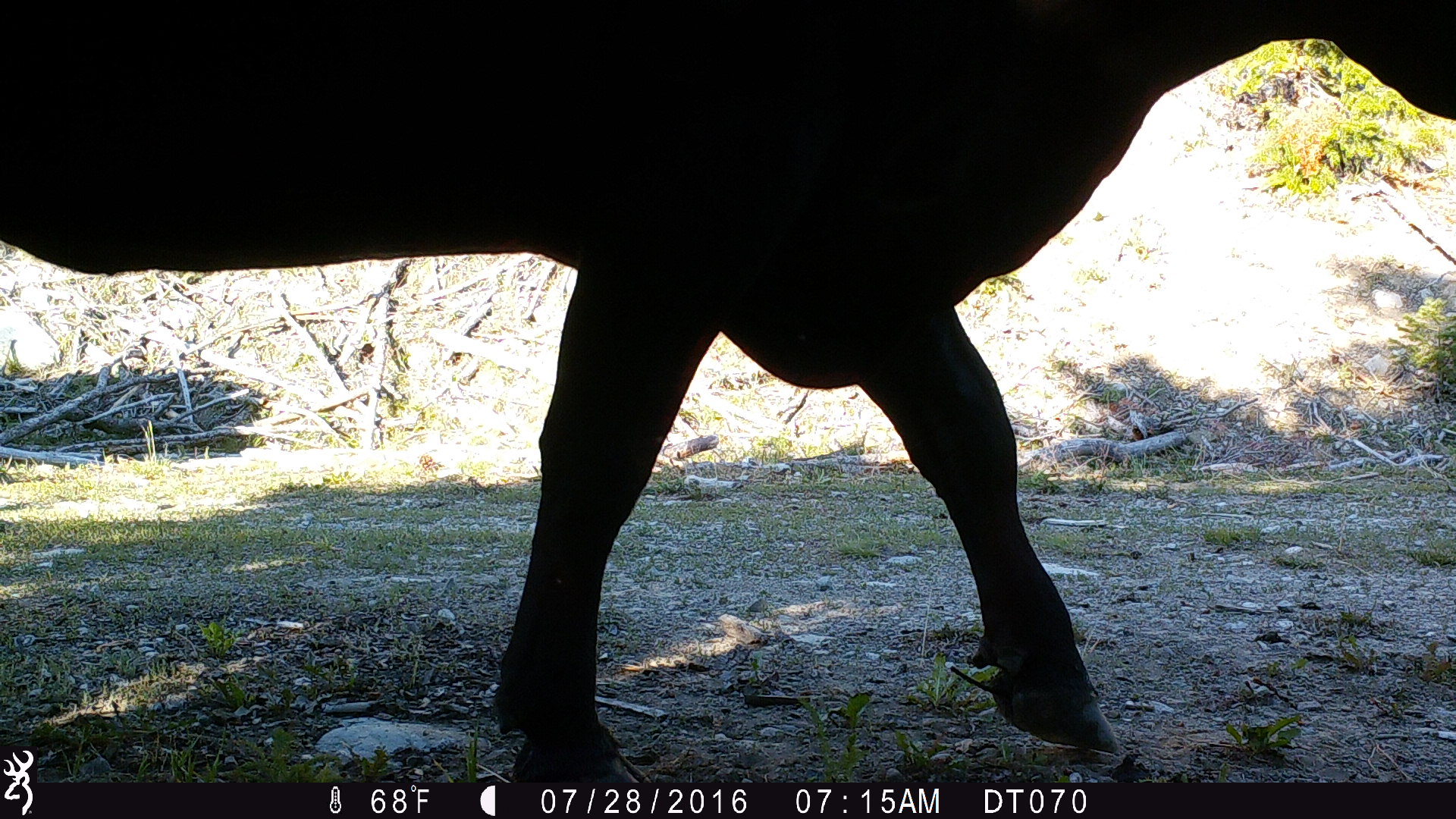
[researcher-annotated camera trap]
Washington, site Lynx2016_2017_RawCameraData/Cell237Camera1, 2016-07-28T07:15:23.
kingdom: Animalia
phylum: Chordata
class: Mammalia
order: Artiodactyla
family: Bovidae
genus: Bos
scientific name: Bos taurus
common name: domestic cattle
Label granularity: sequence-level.